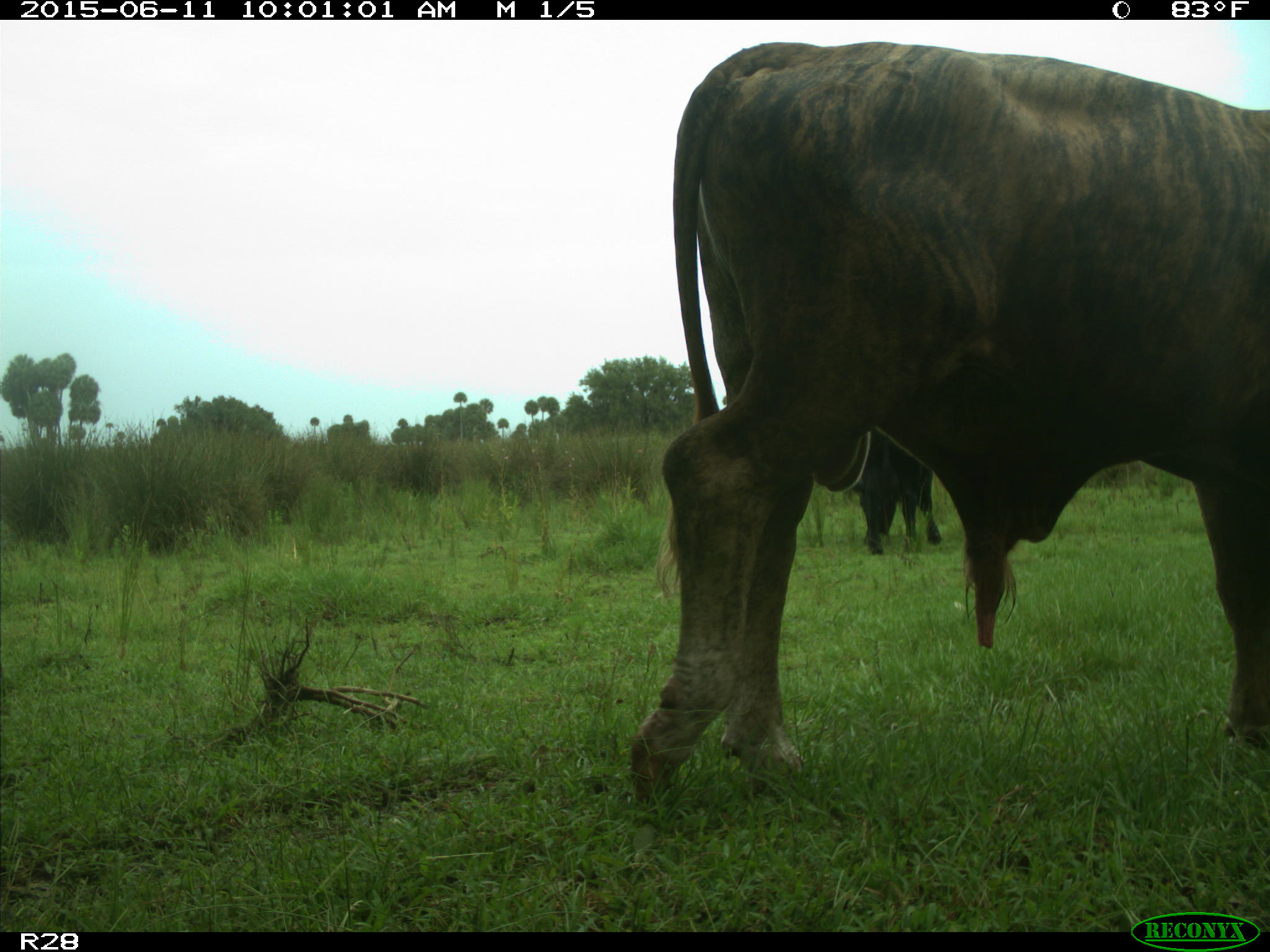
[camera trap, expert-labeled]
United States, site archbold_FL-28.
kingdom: Animalia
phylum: Chordata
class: Mammalia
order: Artiodactyla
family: Bovidae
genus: Bos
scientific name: Bos taurus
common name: domestic cow